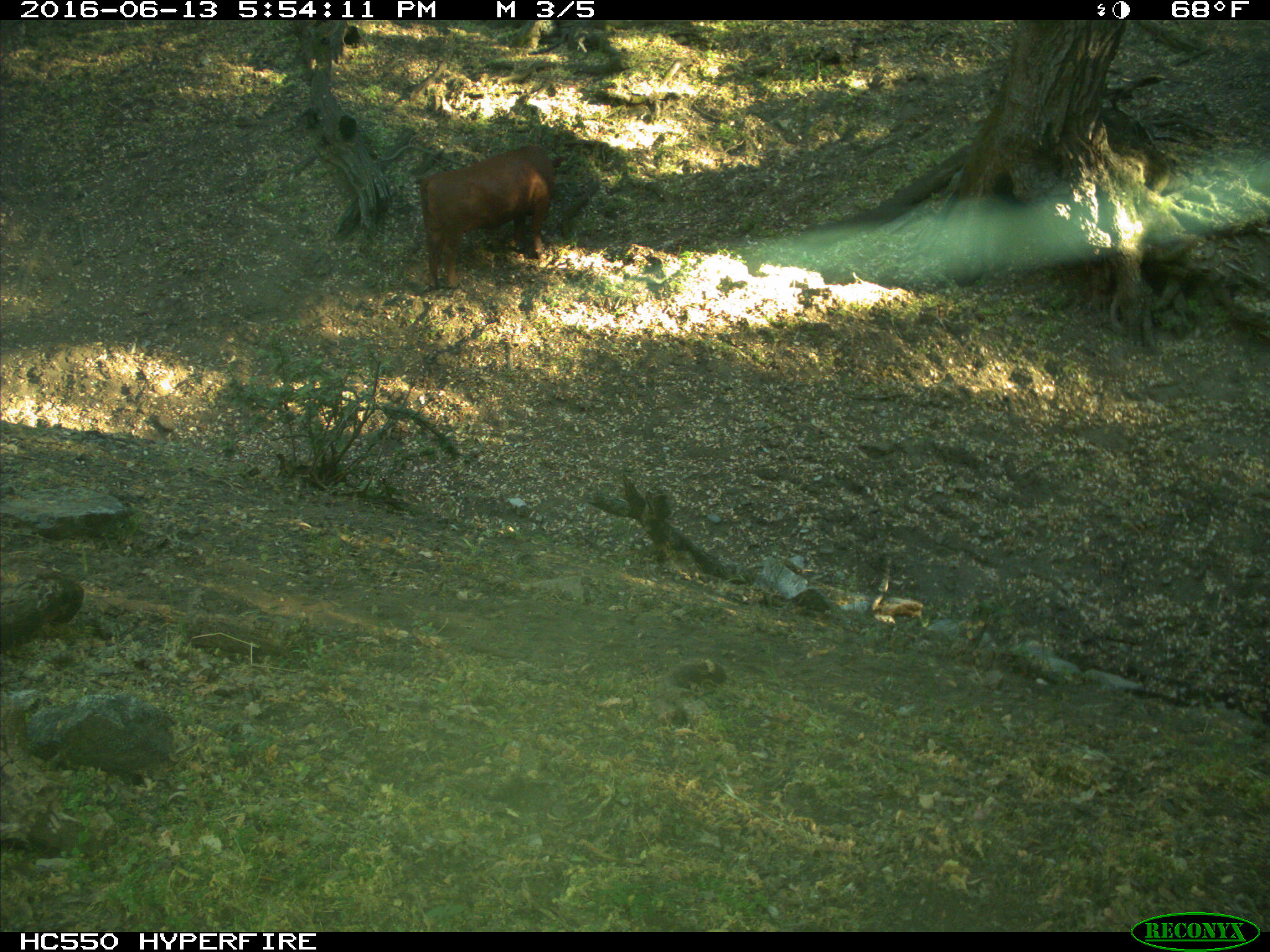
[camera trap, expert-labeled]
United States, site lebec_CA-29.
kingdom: Animalia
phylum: Chordata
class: Mammalia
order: Artiodactyla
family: Bovidae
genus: Bos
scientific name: Bos taurus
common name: domestic cow